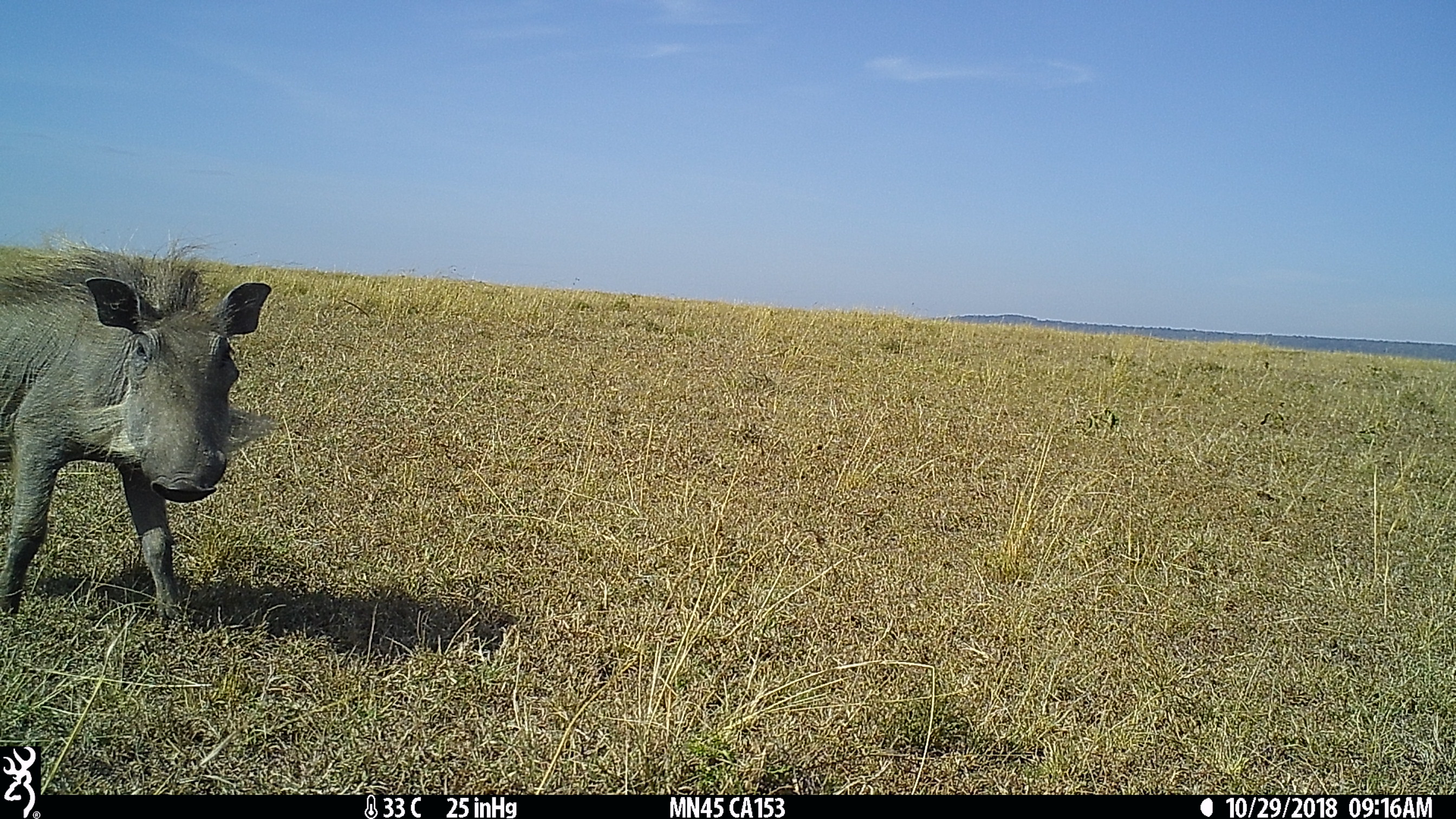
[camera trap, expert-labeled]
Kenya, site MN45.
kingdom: Animalia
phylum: Chordata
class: Mammalia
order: Artiodactyla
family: Suidae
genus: Phacochoerus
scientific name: Phacochoerus africanus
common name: common warthog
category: warthog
Warthog (common warthog) (Phacochoerus africanus).